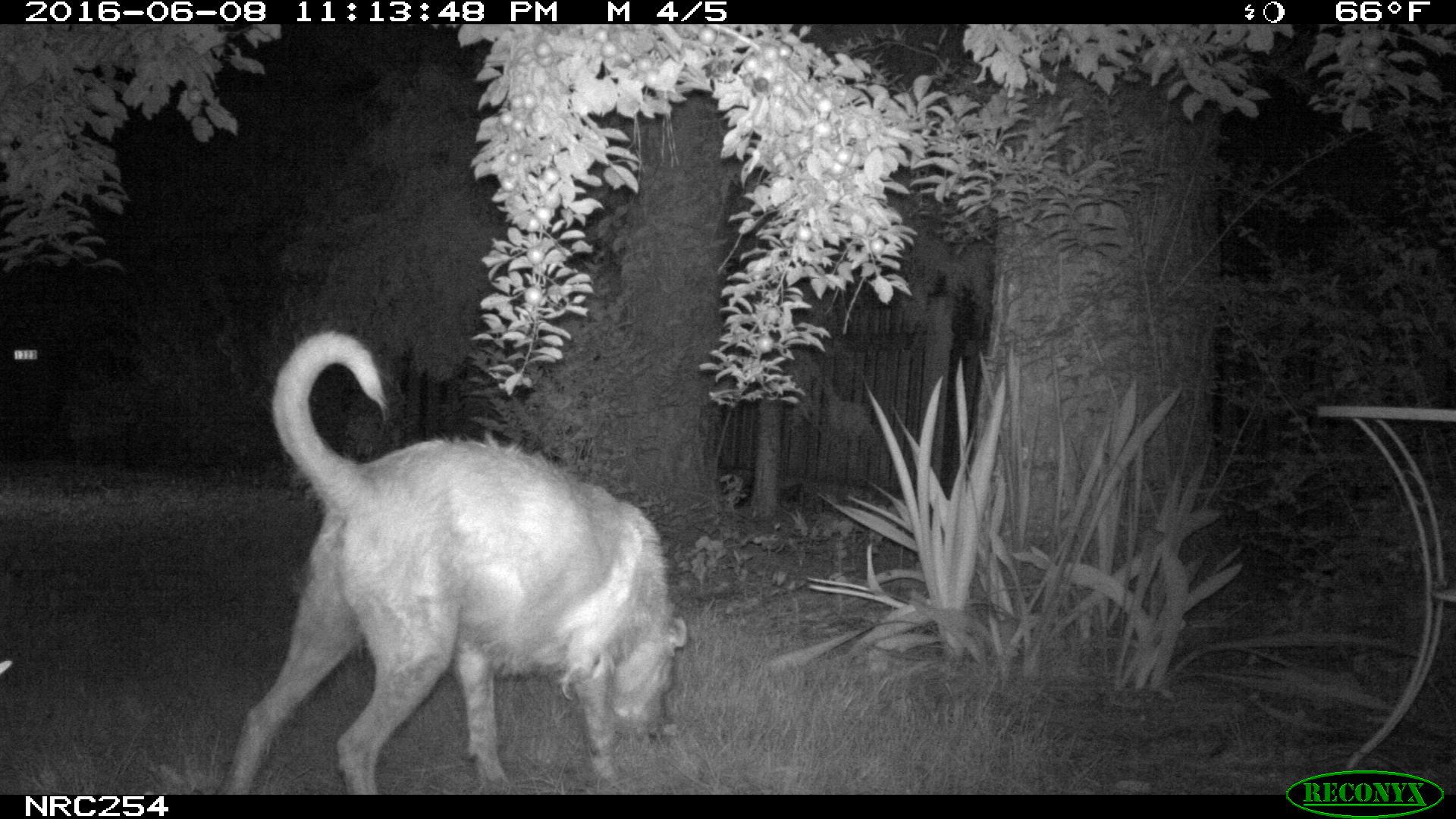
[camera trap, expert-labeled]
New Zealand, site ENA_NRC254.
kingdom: Animalia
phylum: Chordata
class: Mammalia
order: Carnivora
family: Canidae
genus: Canis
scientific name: Canis familiaris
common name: domestic dog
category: dog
Dog (domestic dog) (Canis familiaris).